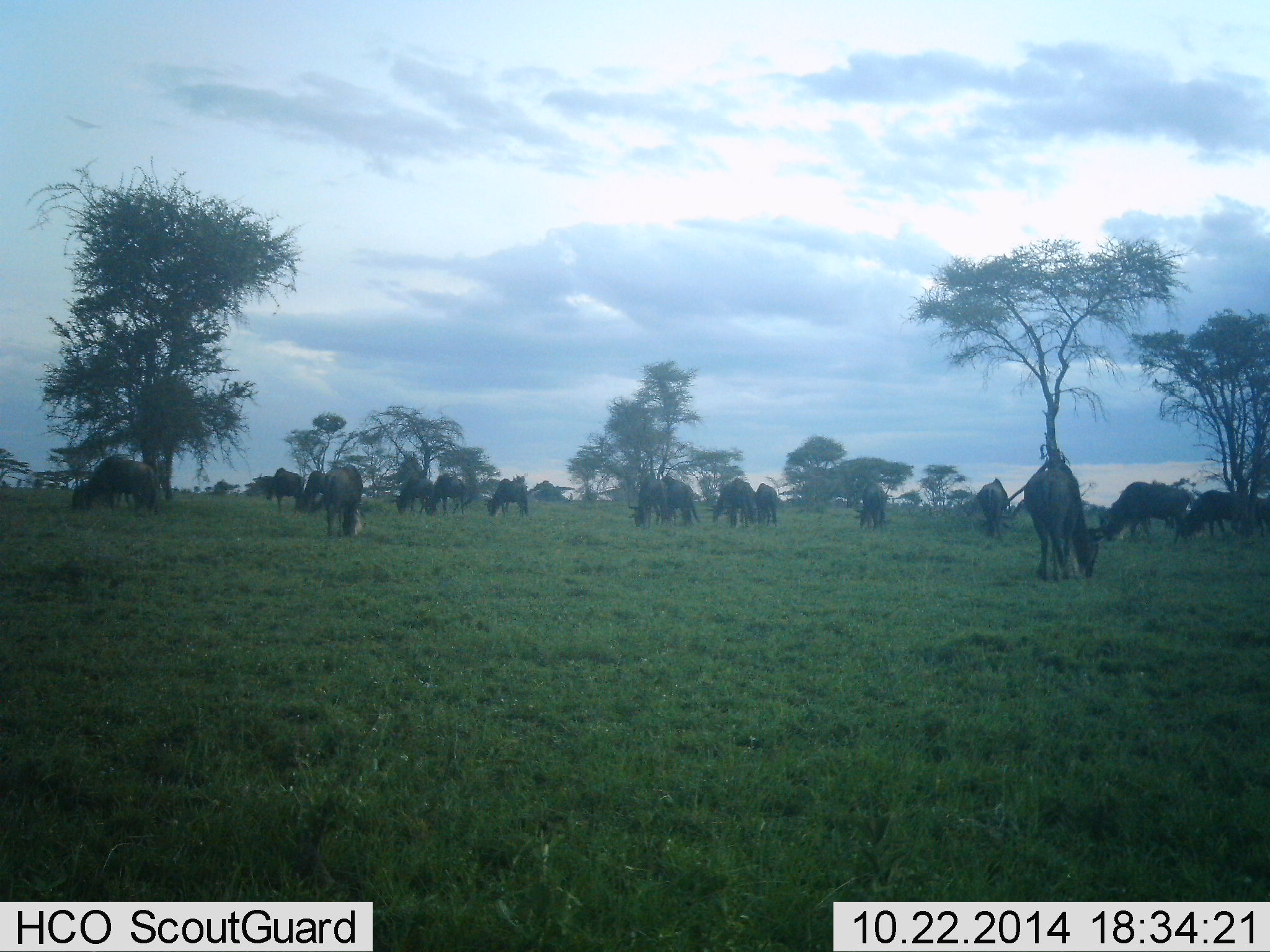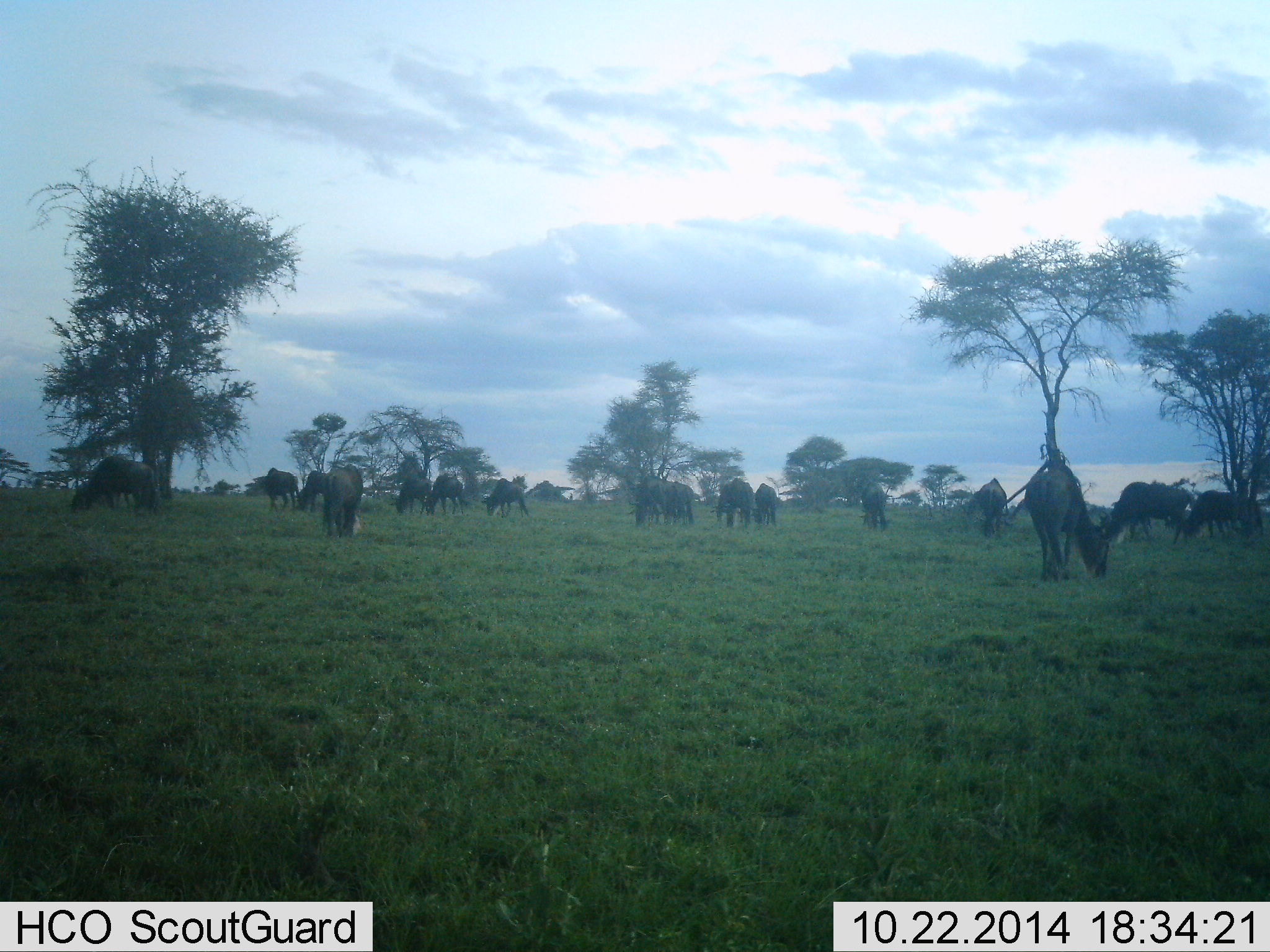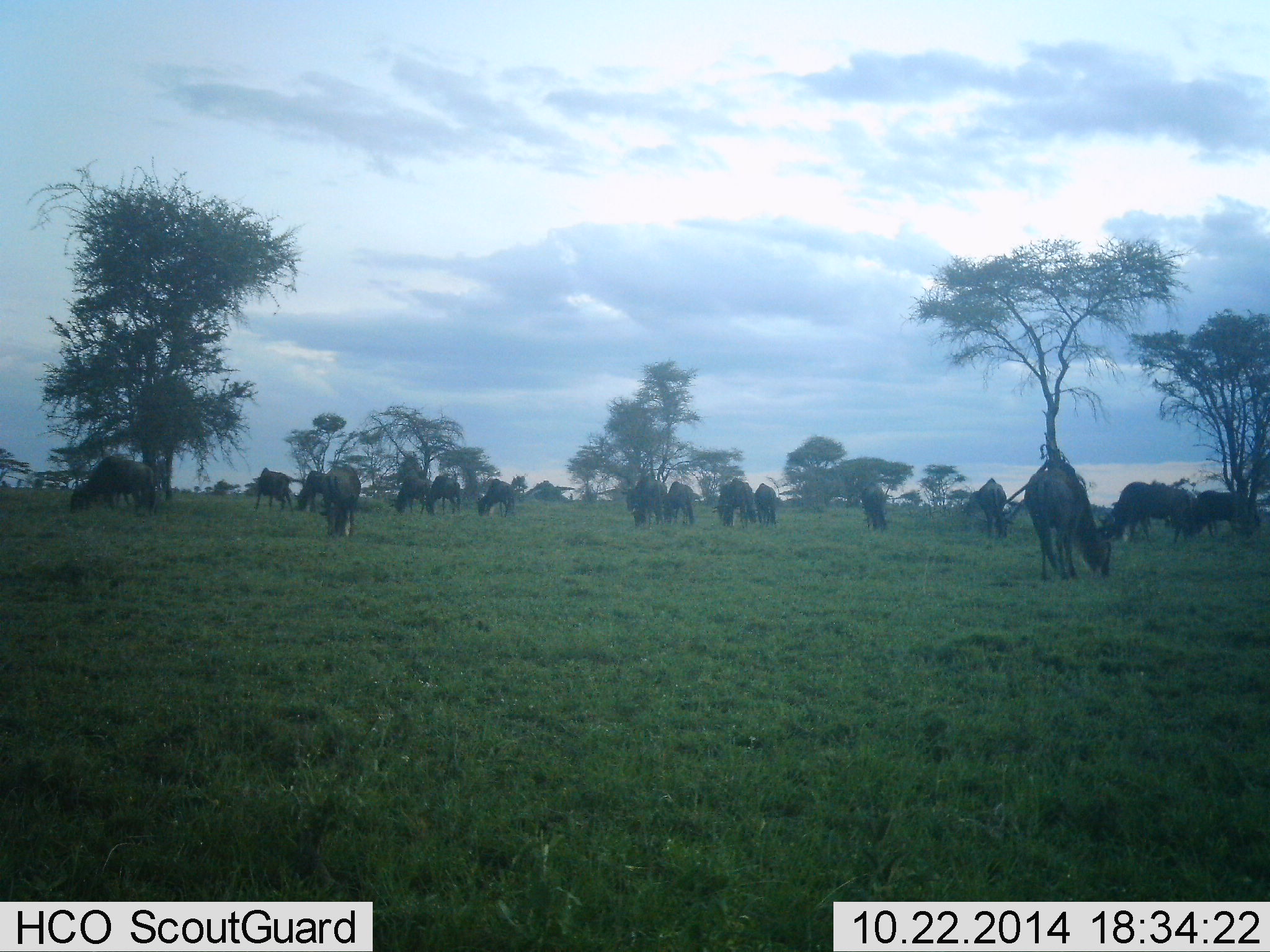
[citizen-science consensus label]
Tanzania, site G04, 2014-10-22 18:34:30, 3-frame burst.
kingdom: Animalia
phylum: Chordata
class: Mammalia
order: Artiodactyla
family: Bovidae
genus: Connochaetes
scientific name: Connochaetes taurinus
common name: blue wildebeest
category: wildebeest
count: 11-50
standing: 40%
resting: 20%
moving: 20%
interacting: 0%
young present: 0%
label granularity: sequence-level